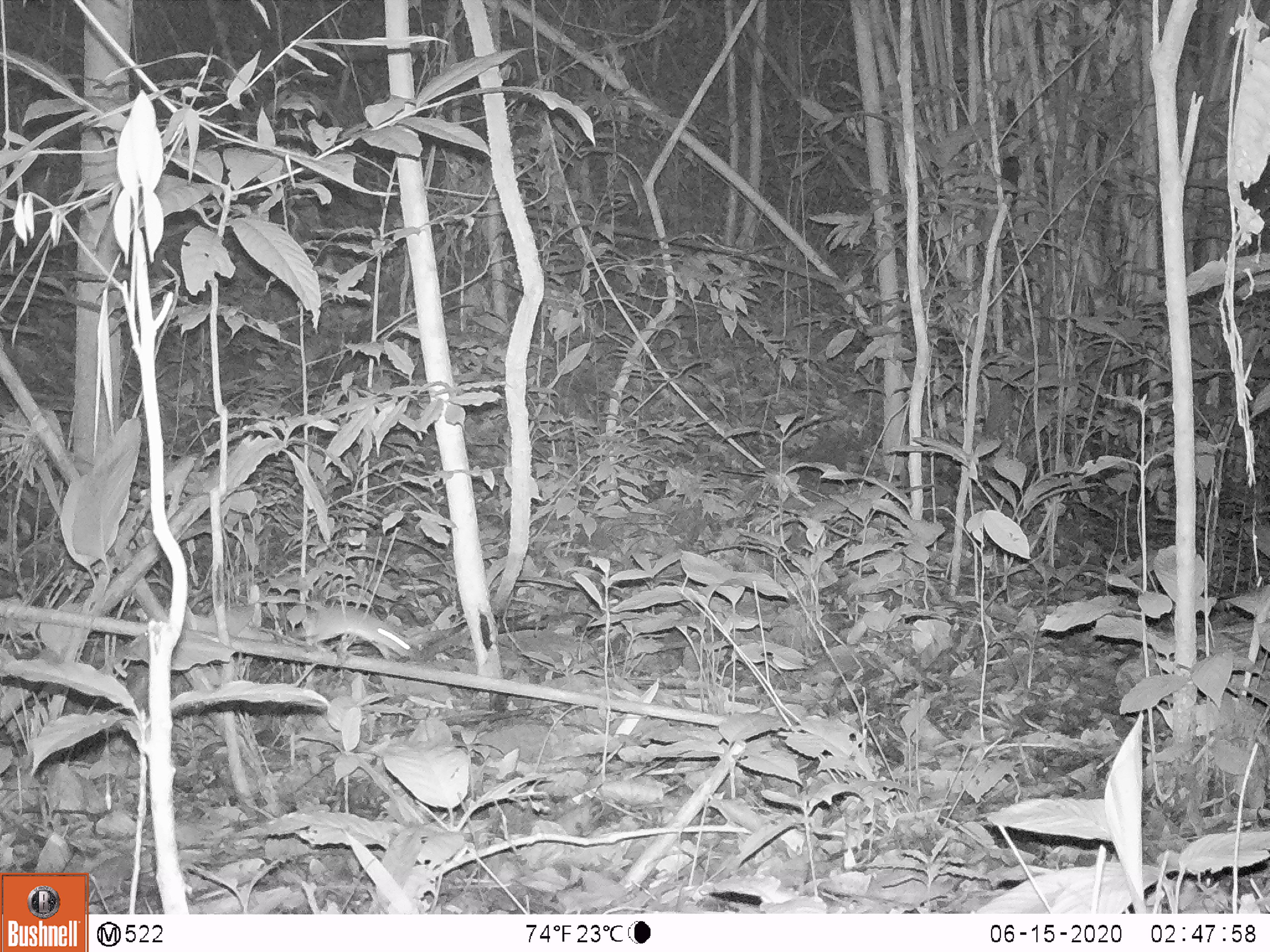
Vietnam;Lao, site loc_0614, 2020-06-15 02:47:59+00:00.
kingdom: Animalia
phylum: Chordata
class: Mammalia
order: Rodentia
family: Muridae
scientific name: Muridae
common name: old-world mice and rats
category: unidentified murid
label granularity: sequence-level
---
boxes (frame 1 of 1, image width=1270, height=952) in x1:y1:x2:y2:
unidentified murid: 249:592:413:660